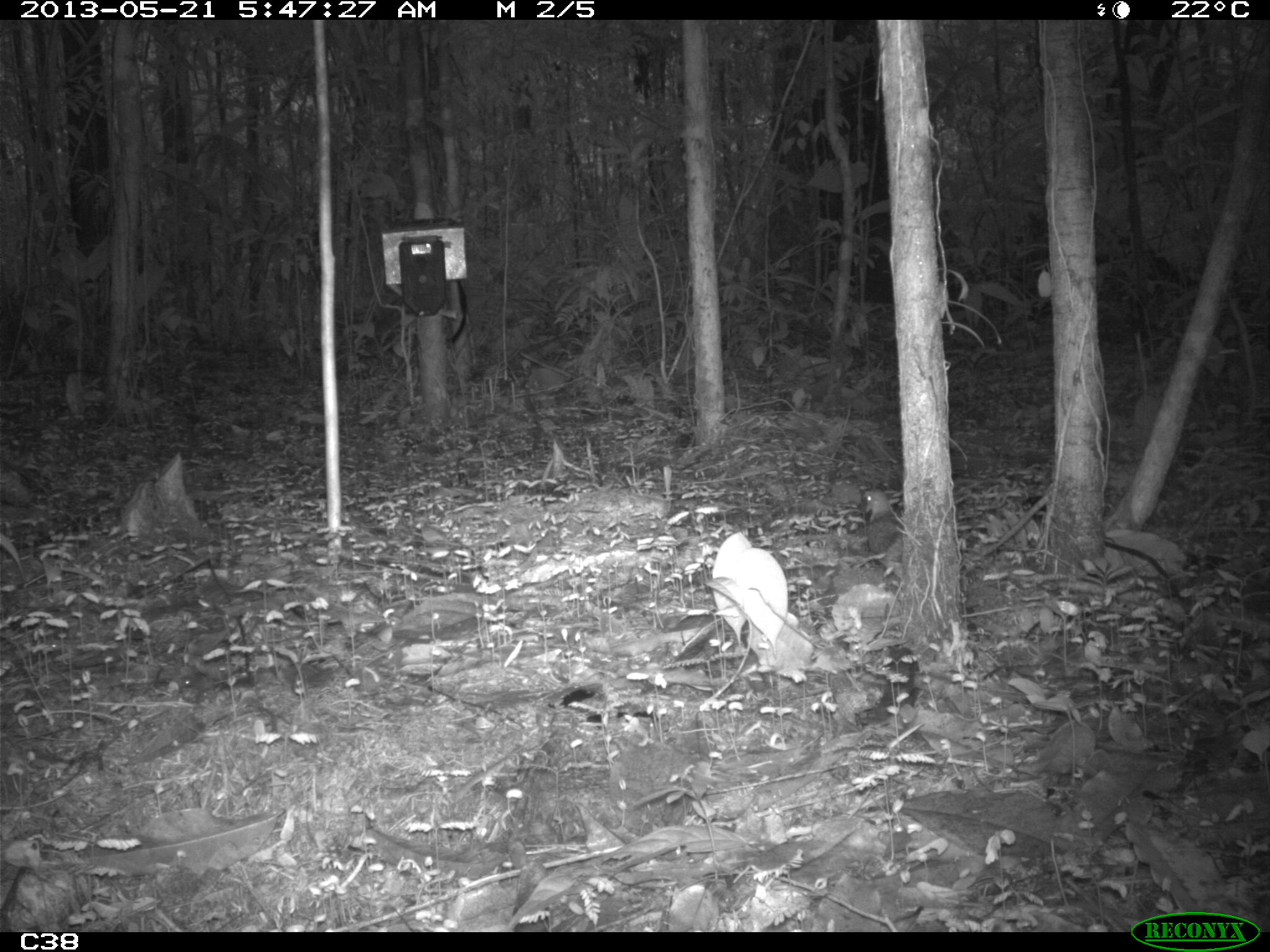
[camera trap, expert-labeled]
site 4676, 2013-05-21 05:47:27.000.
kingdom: Animalia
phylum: Chordata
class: Aves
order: Columbiformes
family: Columbidae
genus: Leptotila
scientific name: Leptotila rufaxilla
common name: gray-fronted dove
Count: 1.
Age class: adult.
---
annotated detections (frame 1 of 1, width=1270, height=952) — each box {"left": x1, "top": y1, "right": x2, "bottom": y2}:
leptotila rufaxilla: {"left": 863, "top": 486, "right": 904, "bottom": 578}